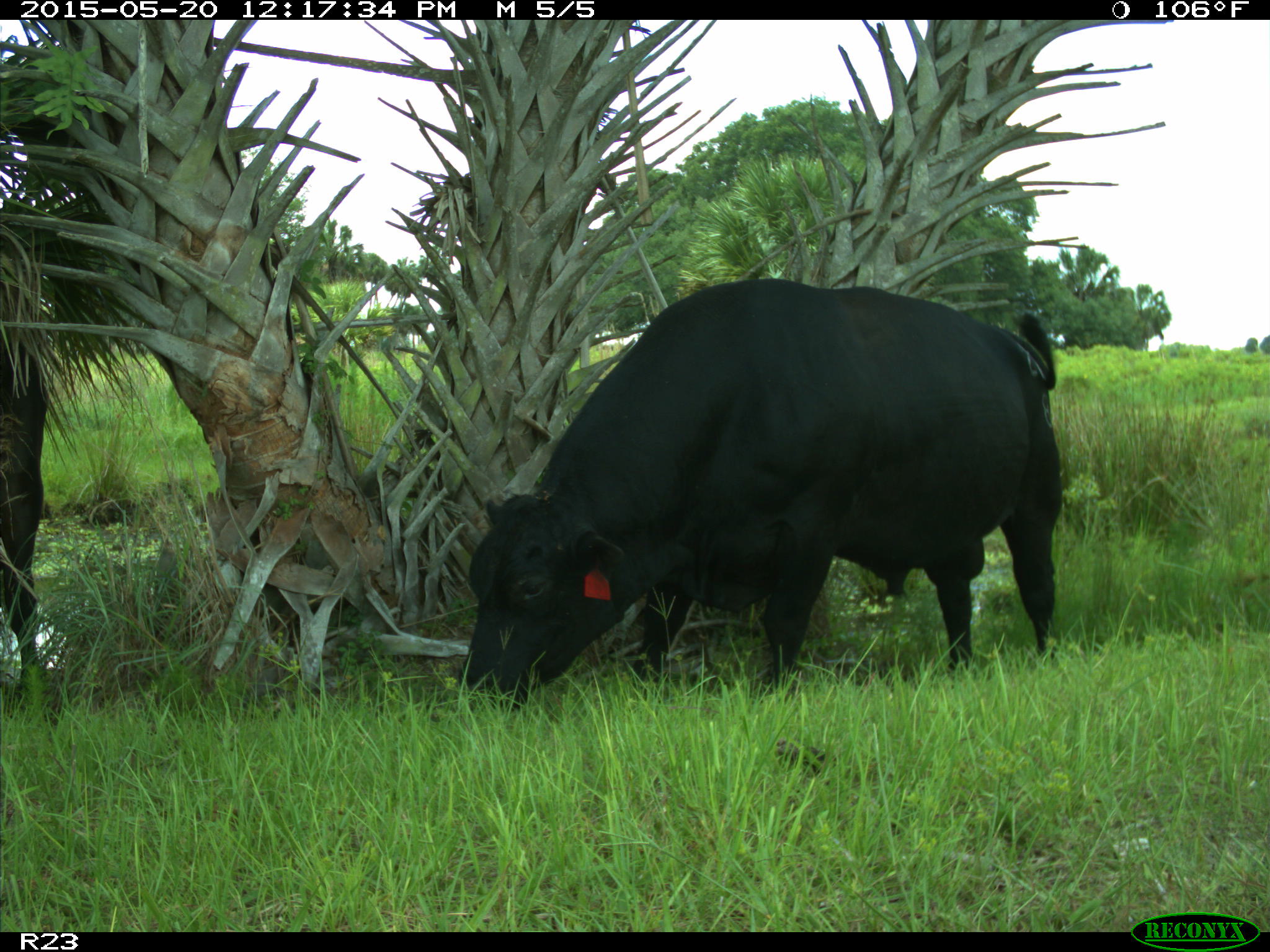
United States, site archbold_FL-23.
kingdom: Animalia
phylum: Chordata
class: Mammalia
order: Artiodactyla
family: Suidae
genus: Sus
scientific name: Sus scrofa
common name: wild boar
Sus scrofa (wild boar).